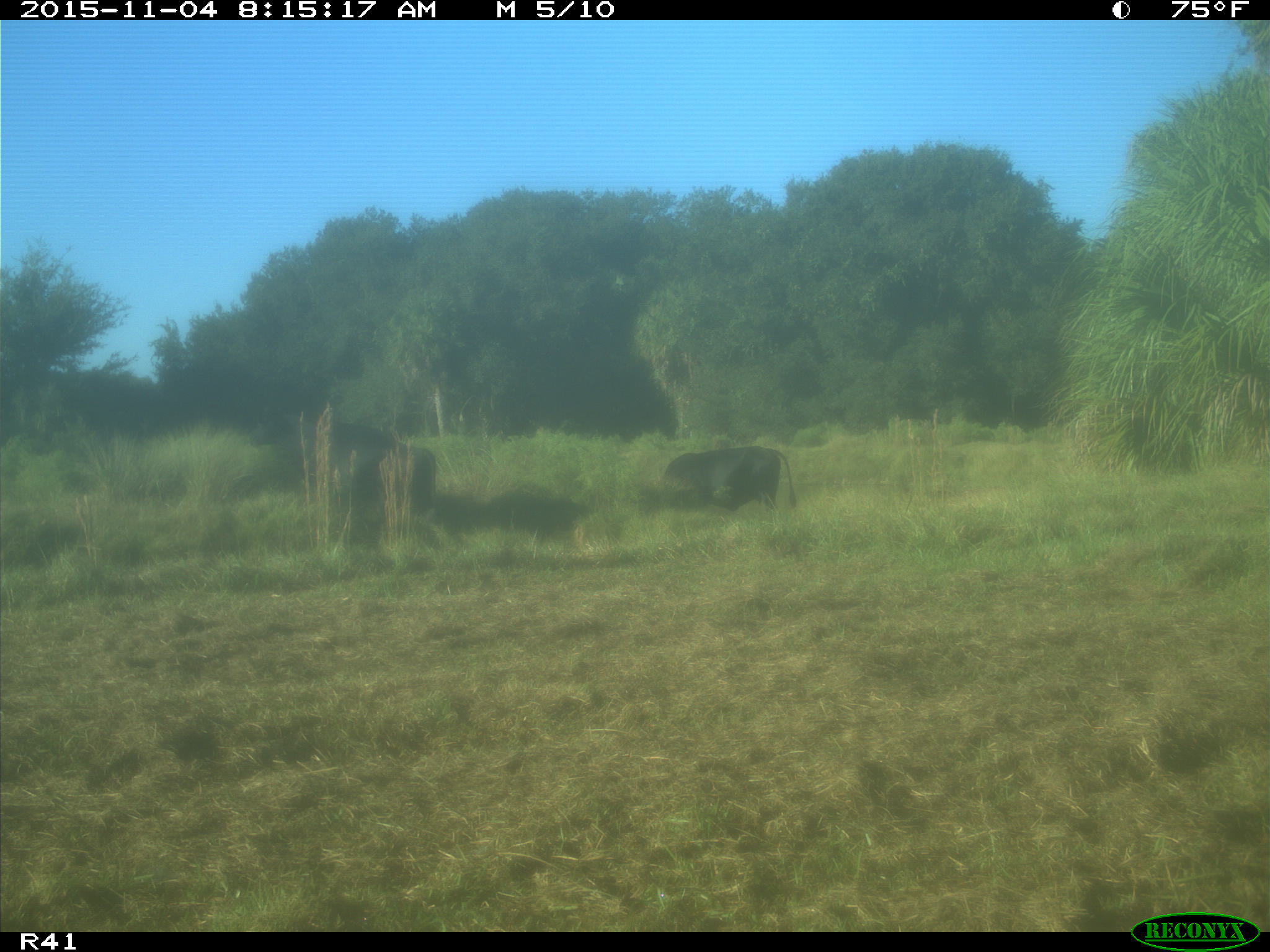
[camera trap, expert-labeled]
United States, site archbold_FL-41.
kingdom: Animalia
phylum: Chordata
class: Mammalia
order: Artiodactyla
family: Bovidae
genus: Bos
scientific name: Bos taurus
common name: domestic cow